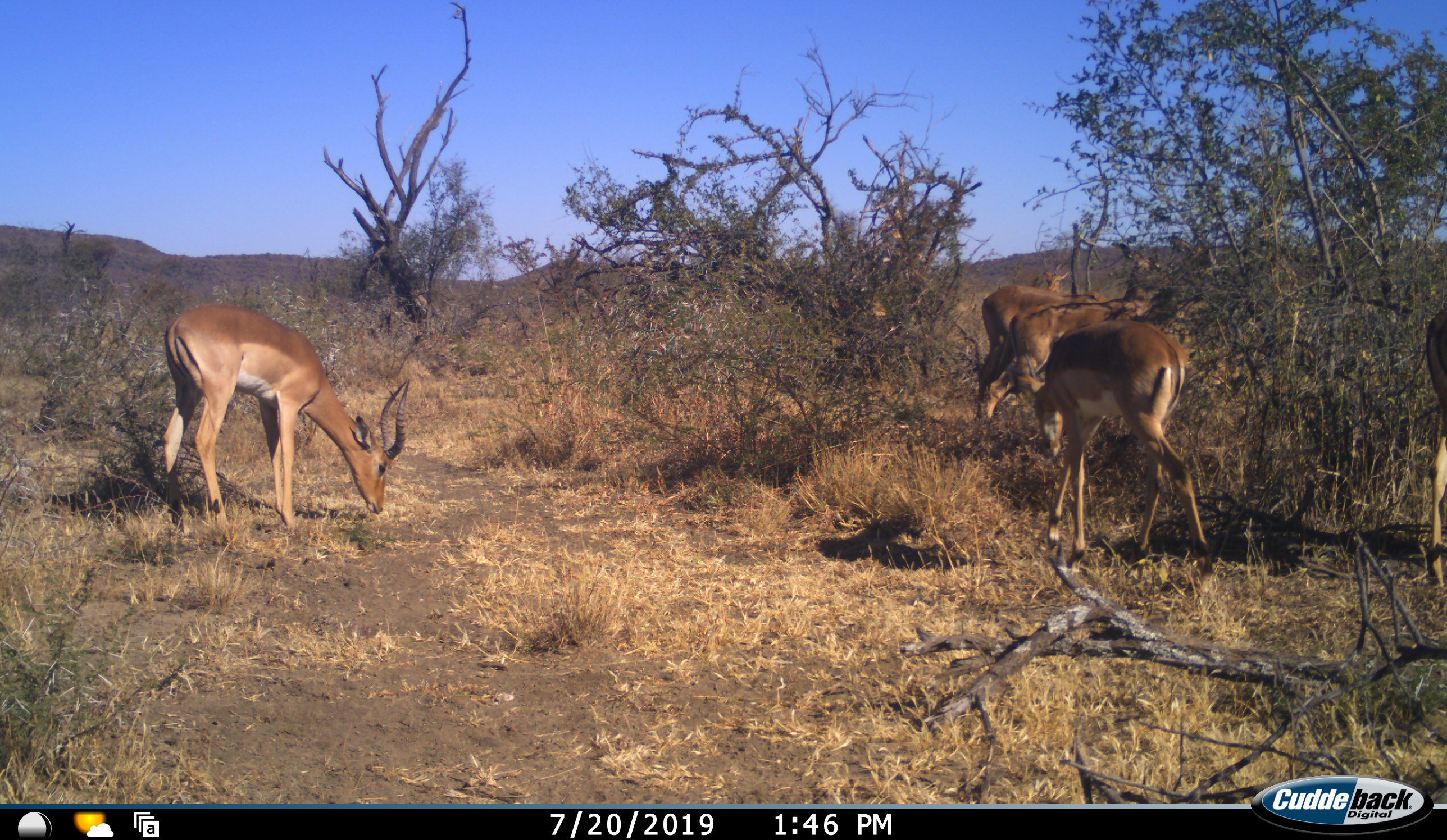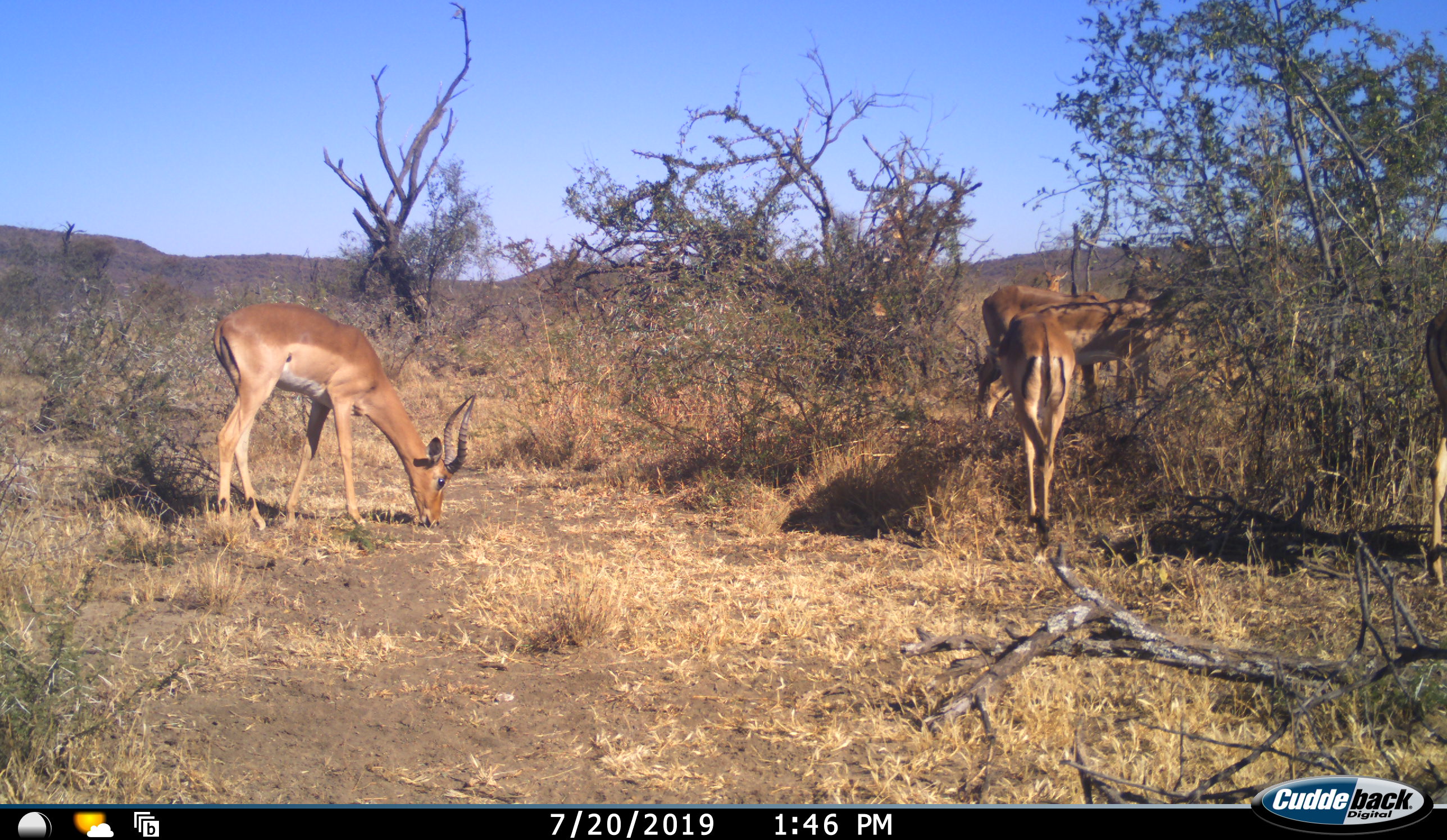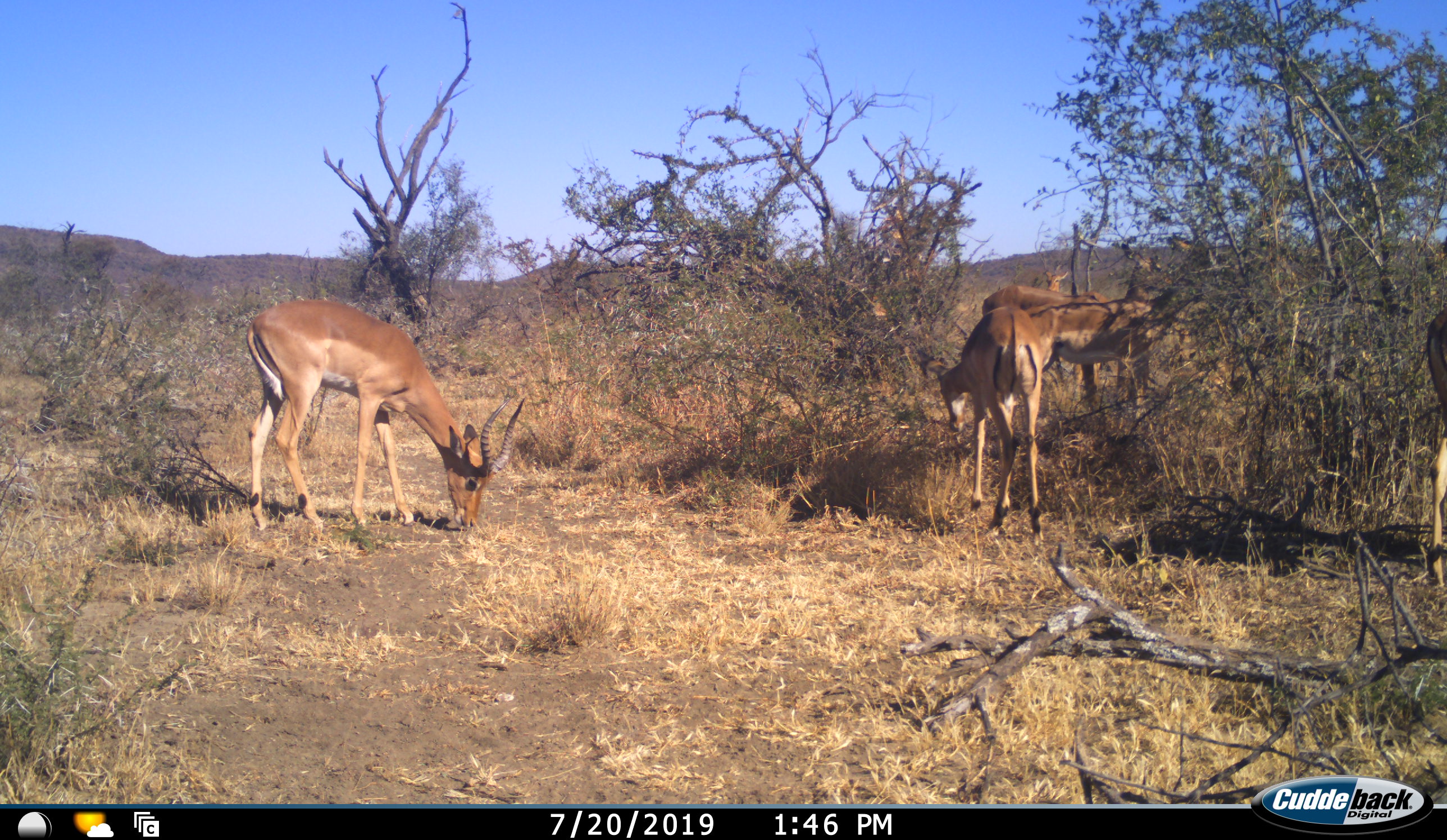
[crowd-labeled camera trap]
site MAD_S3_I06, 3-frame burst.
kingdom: Animalia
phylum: Chordata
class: Mammalia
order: Artiodactyla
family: Bovidae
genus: Aepyceros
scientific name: Aepyceros melampus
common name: impala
Impala (Aepyceros melampus), count 5. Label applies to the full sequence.